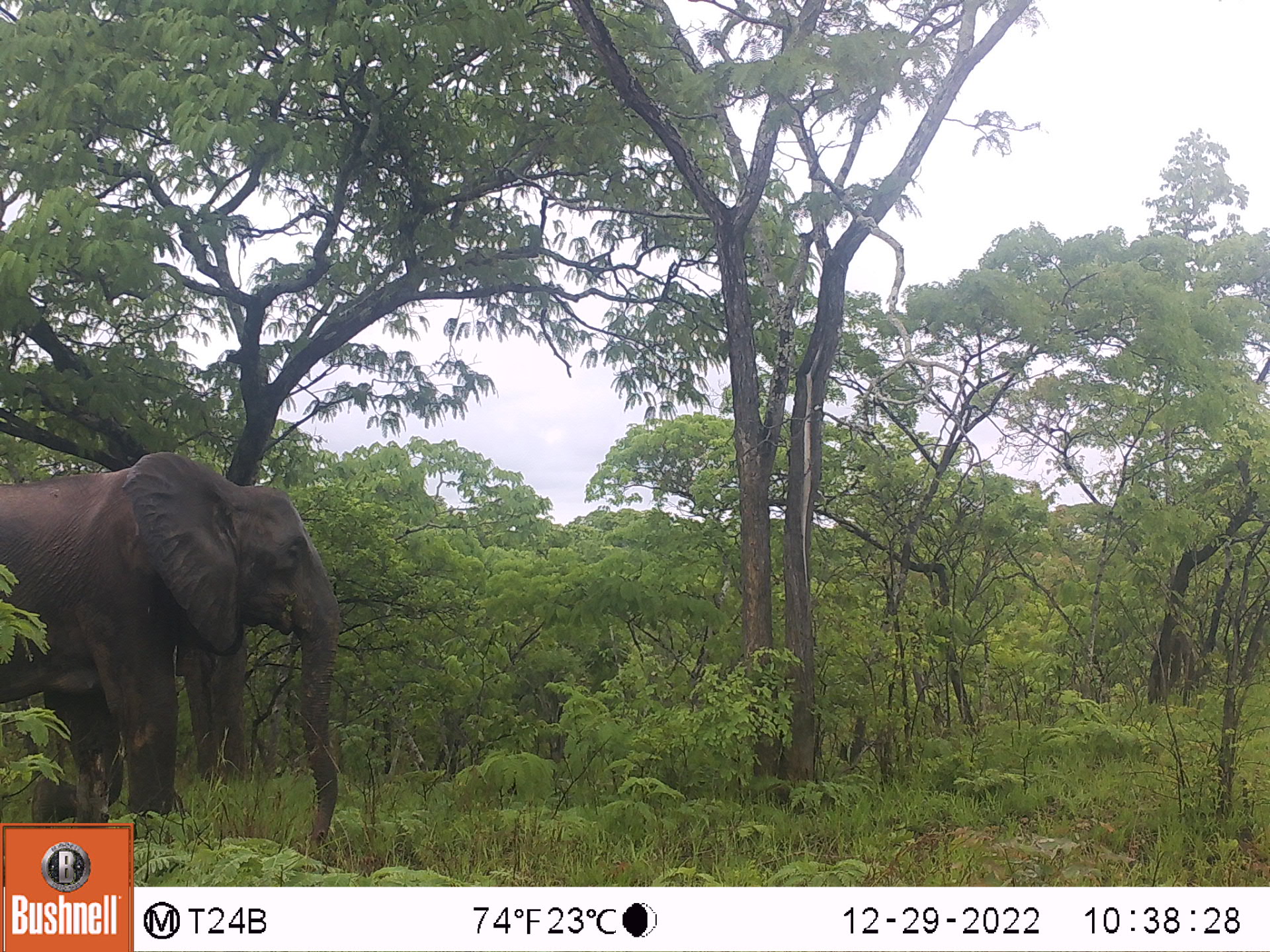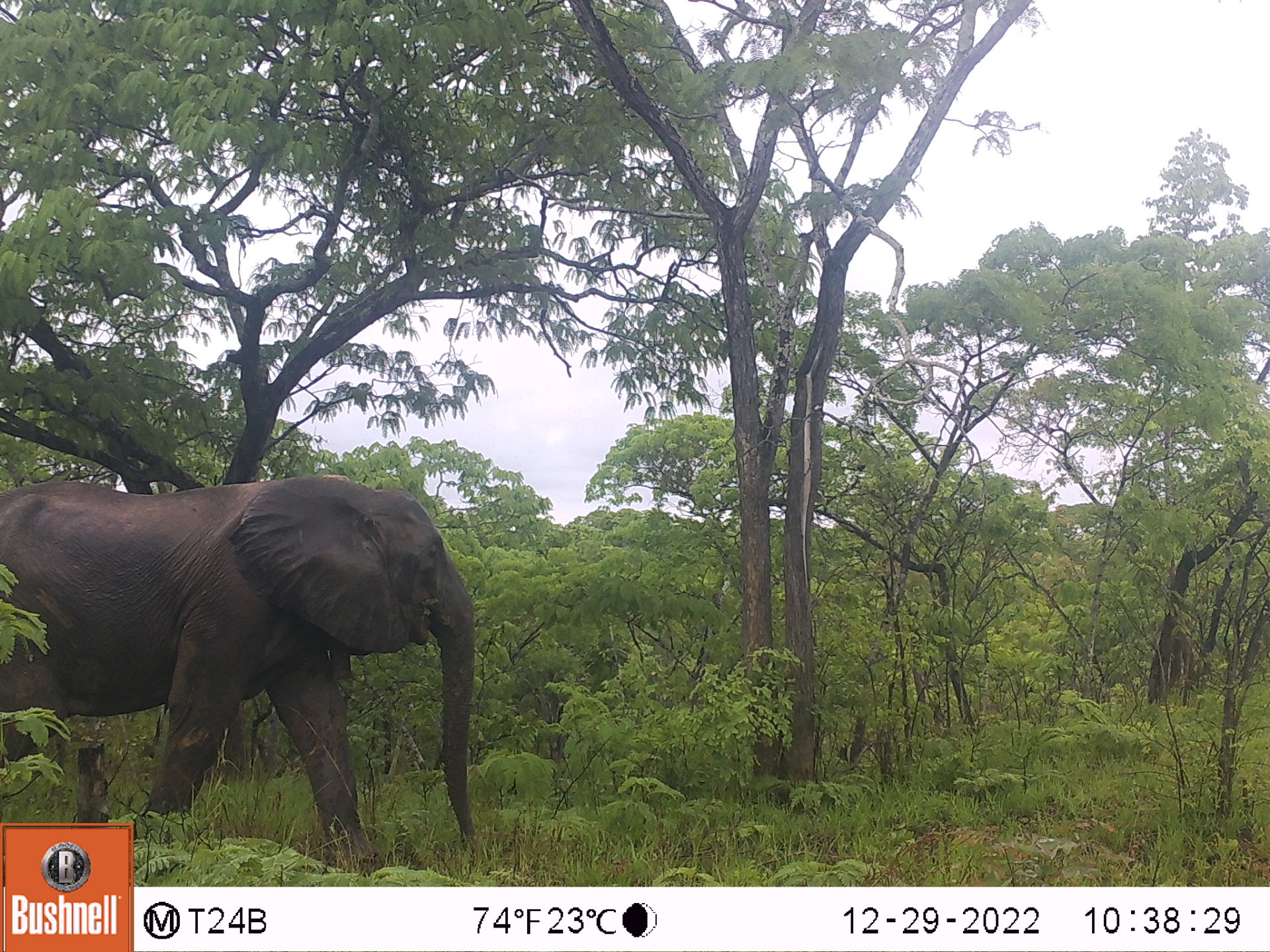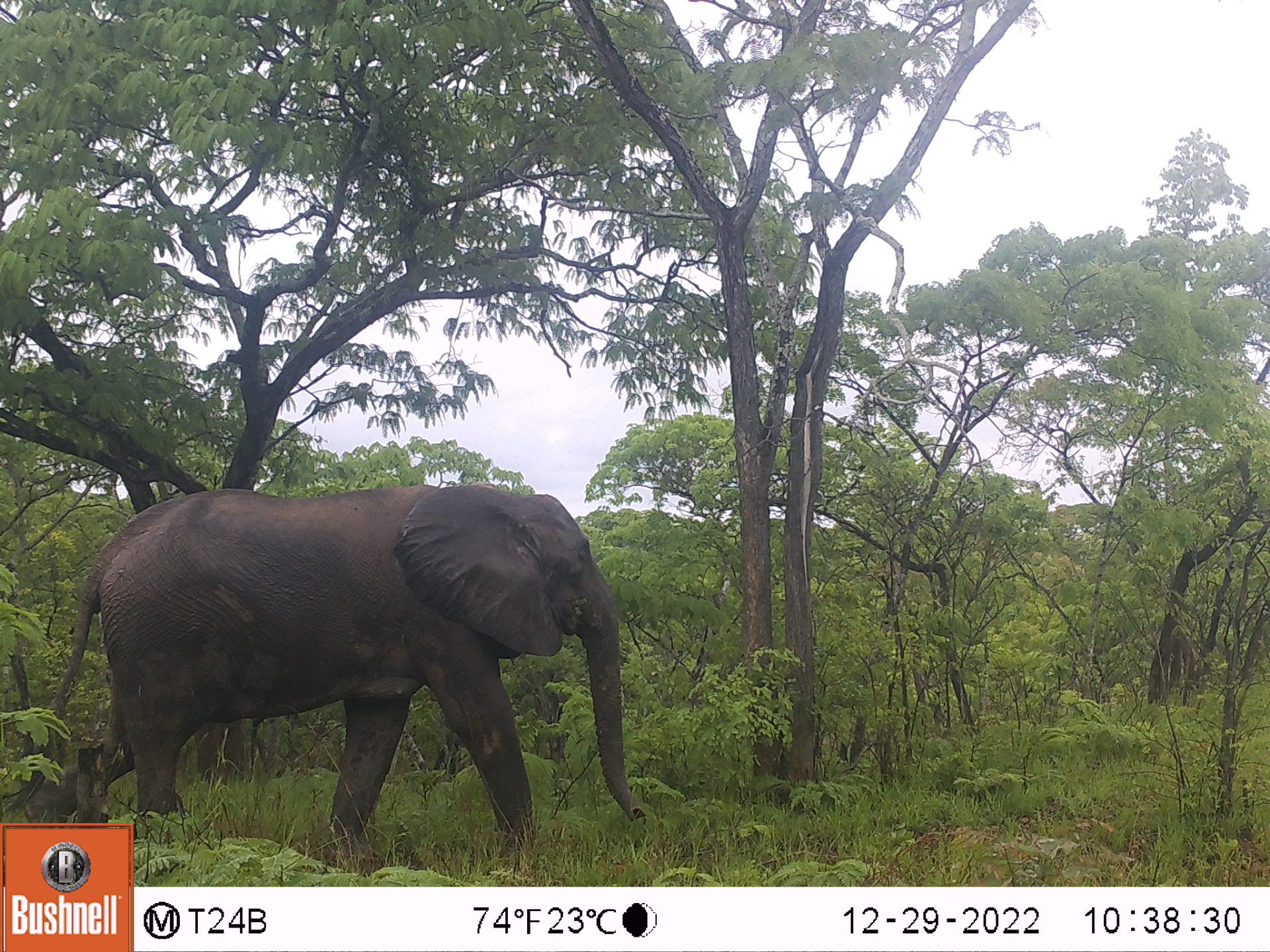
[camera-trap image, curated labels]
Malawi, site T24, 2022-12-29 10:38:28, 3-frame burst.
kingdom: Animalia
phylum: Chordata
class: Mammalia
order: Proboscidea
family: Elephantidae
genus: Loxodonta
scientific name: Loxodonta africana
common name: african savanna elephant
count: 1